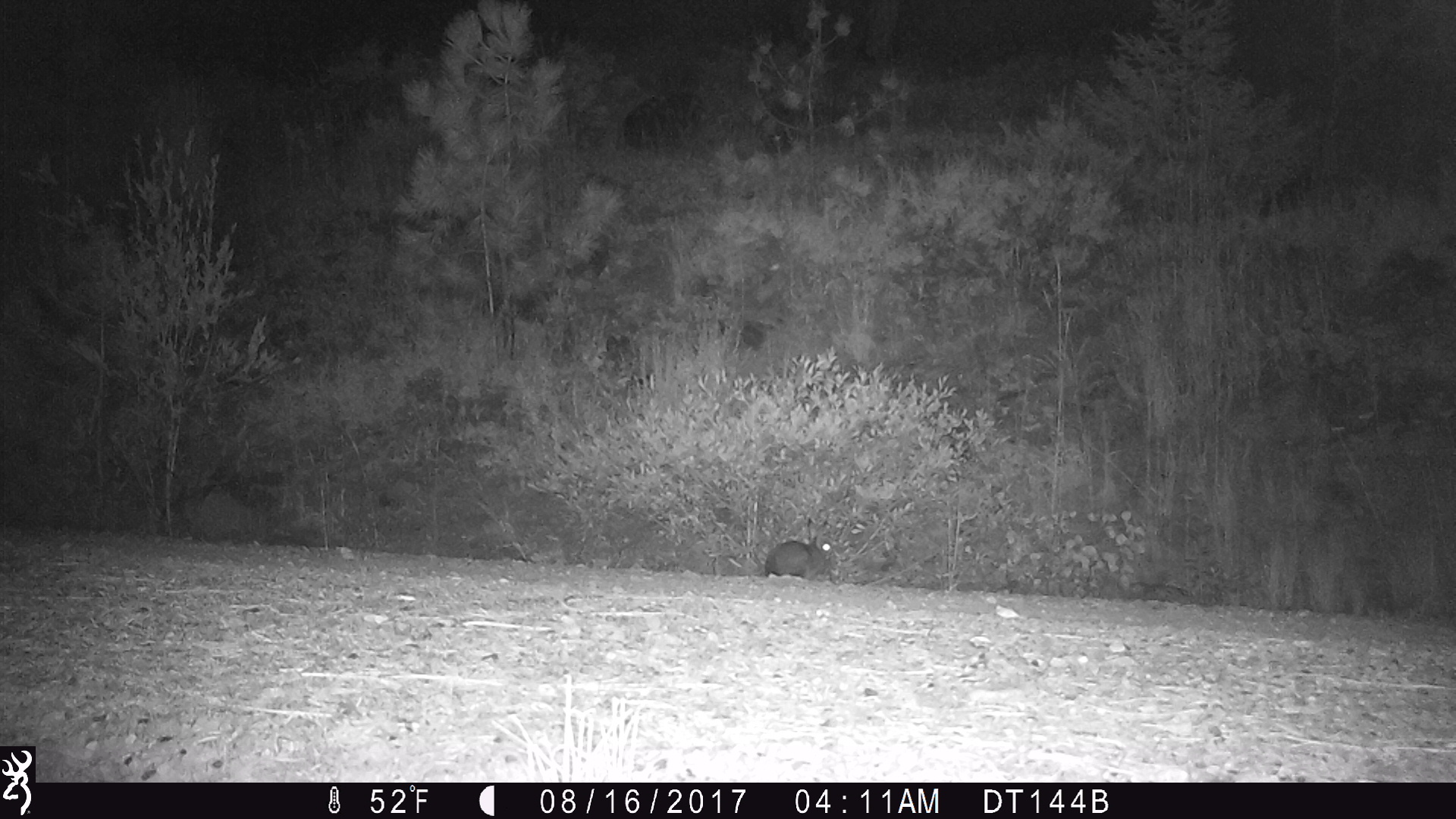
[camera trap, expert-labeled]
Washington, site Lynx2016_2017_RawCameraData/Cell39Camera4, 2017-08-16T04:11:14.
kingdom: Animalia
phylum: Chordata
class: Mammalia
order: Lagomorpha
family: Leporidae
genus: Lepus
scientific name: Lepus americanus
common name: snowshoe hare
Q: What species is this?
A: Lepus americanus (snowshoe hare).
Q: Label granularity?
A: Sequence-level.